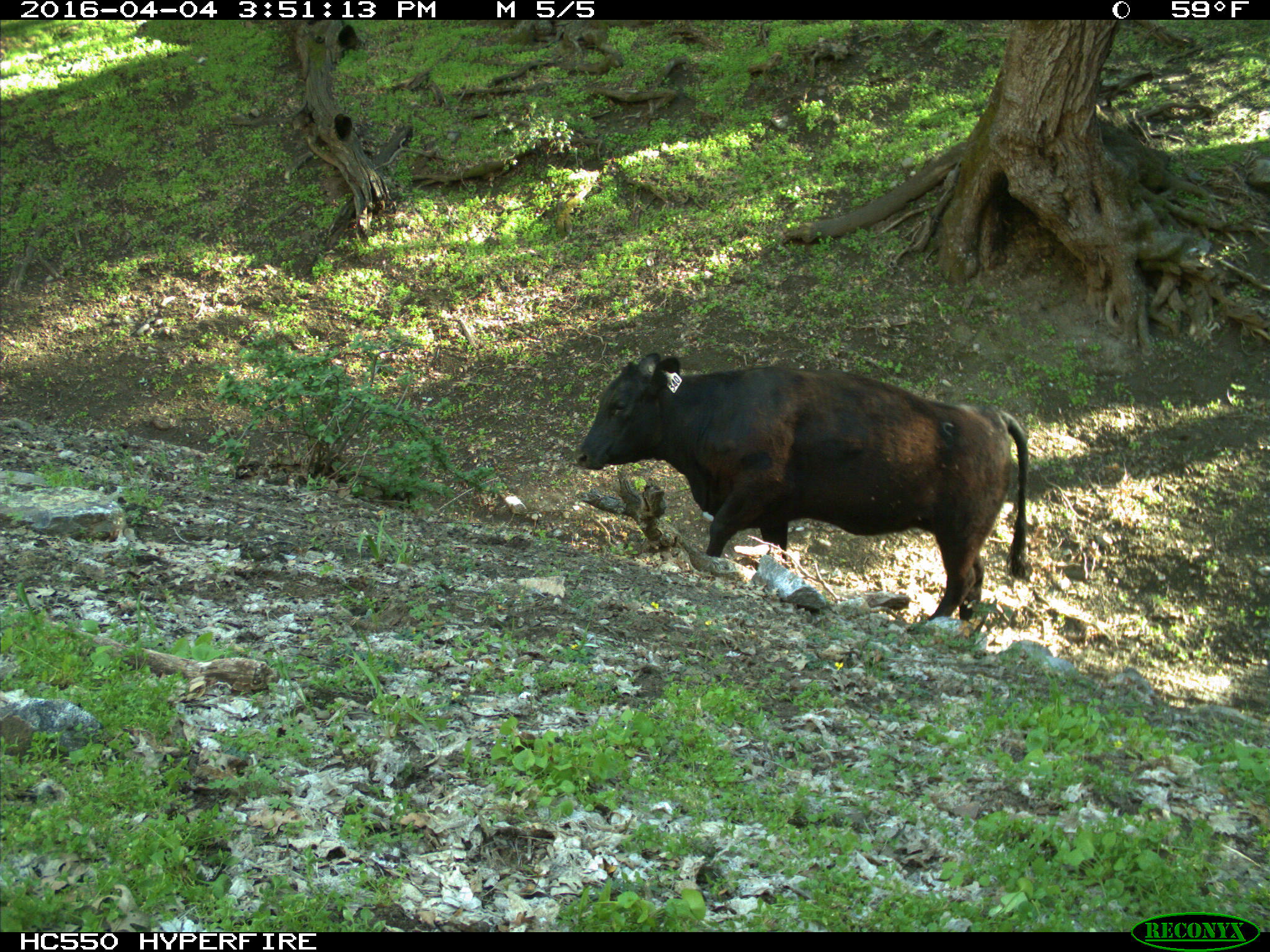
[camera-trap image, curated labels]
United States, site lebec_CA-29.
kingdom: Animalia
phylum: Chordata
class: Mammalia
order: Artiodactyla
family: Bovidae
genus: Bos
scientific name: Bos taurus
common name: domestic cow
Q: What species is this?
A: Bos taurus (domestic cow).